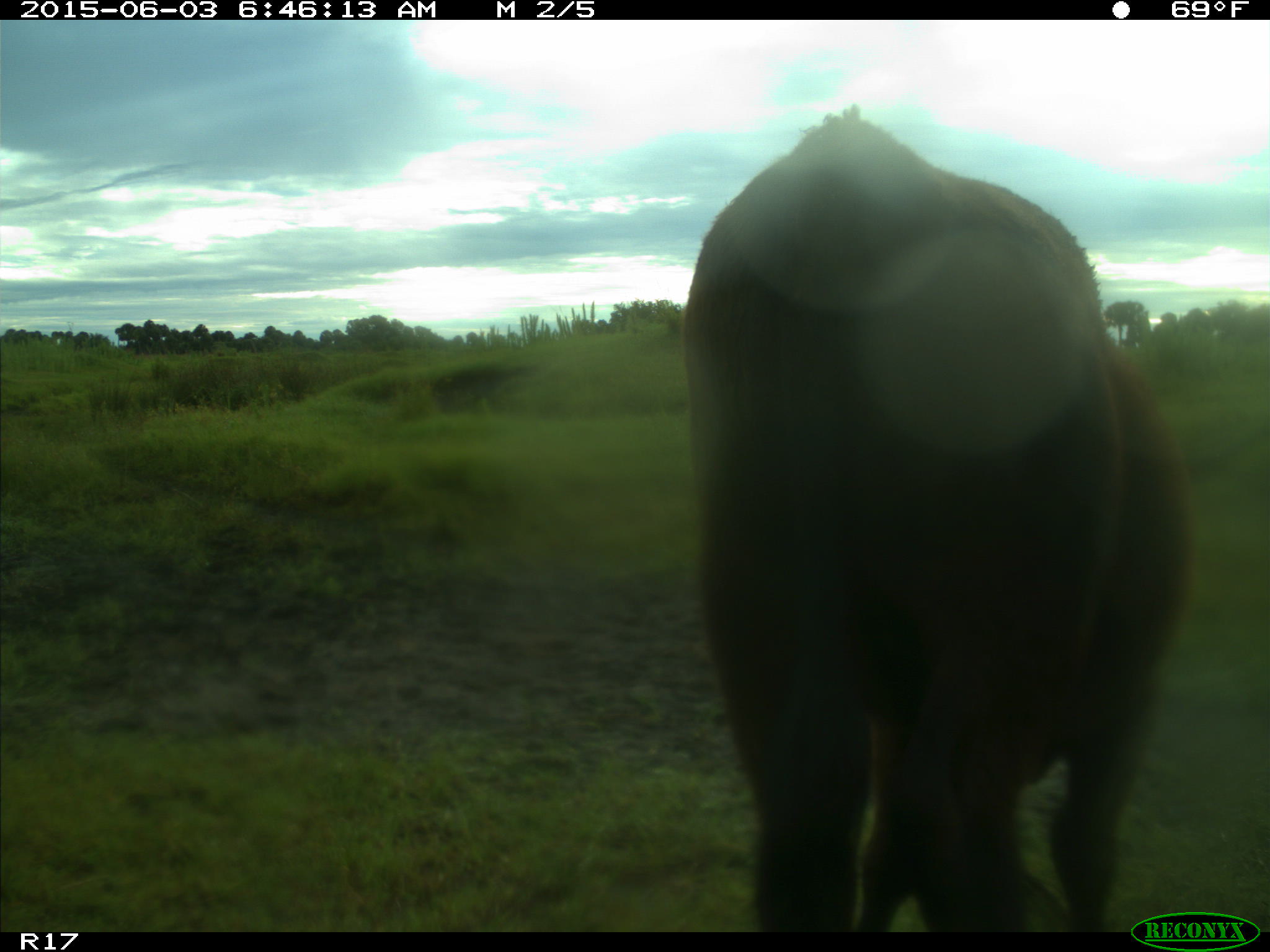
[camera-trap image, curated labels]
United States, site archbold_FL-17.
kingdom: Animalia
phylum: Chordata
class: Mammalia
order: Artiodactyla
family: Bovidae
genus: Bos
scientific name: Bos taurus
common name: domestic cow